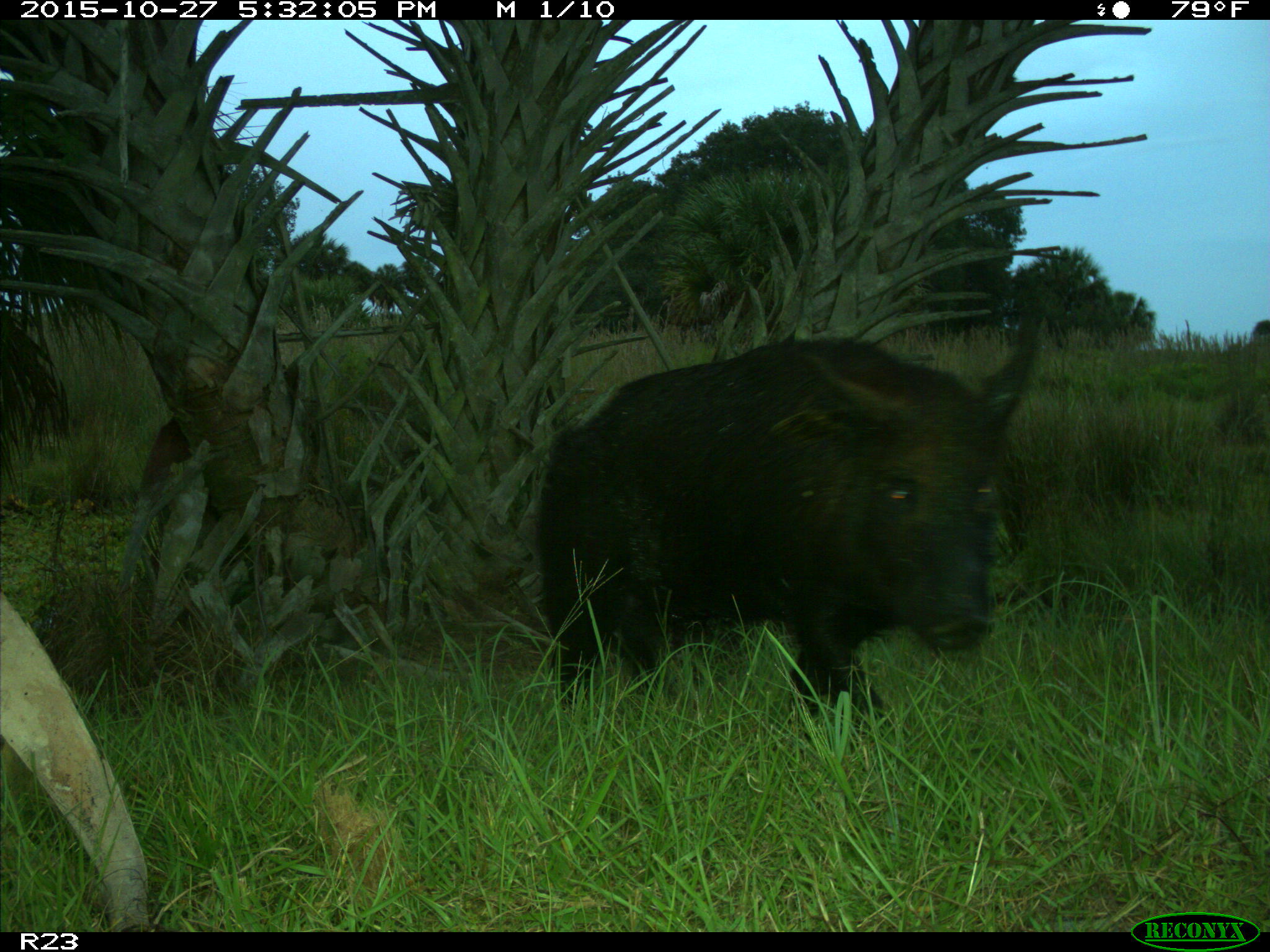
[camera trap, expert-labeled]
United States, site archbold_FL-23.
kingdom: Animalia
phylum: Chordata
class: Mammalia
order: Artiodactyla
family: Suidae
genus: Sus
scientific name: Sus scrofa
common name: wild boar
Sus scrofa (wild boar).